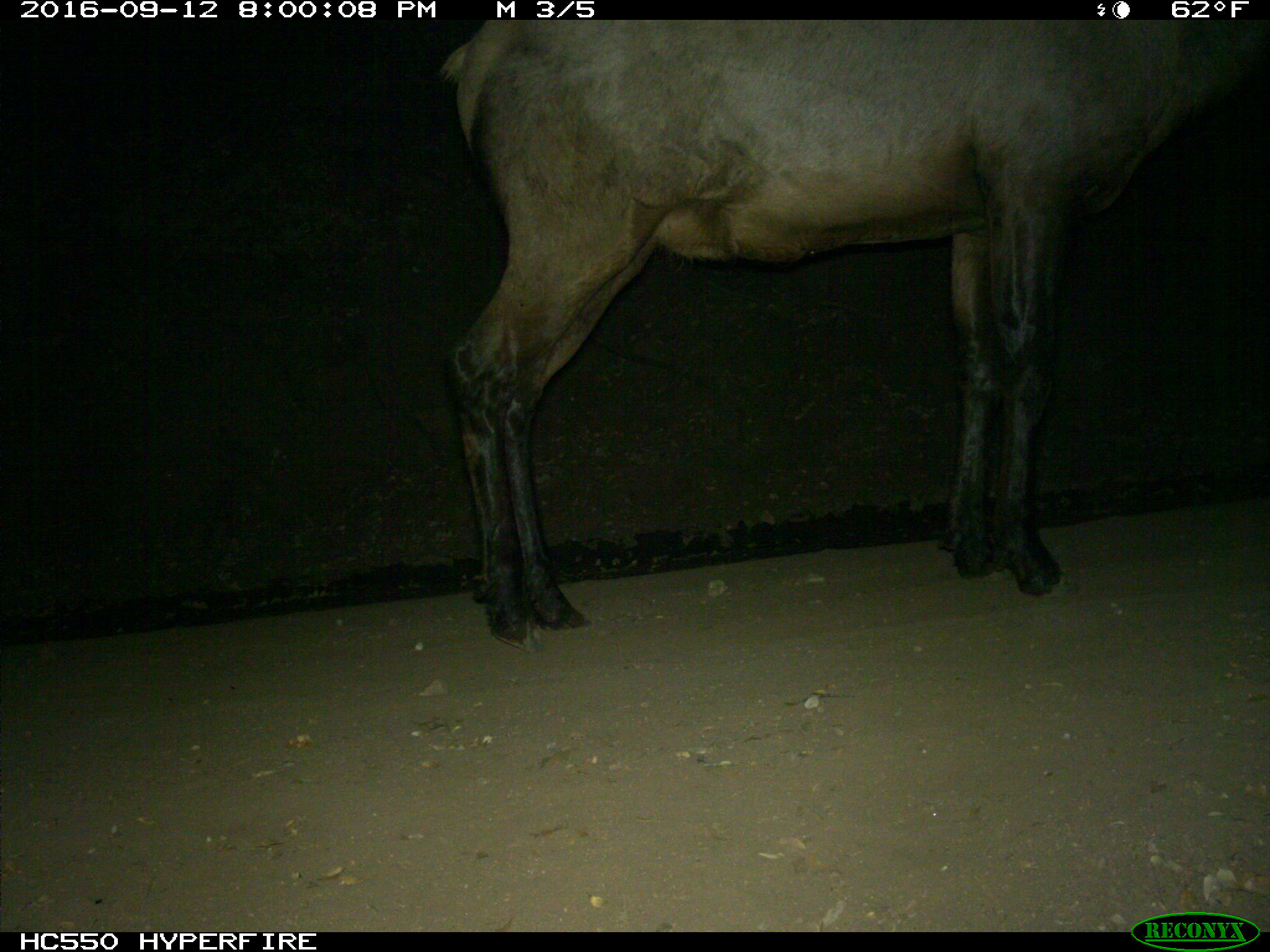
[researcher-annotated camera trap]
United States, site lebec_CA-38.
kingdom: Animalia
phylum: Chordata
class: Mammalia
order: Artiodactyla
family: Cervidae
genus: Cervus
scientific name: Cervus canadensis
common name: elk